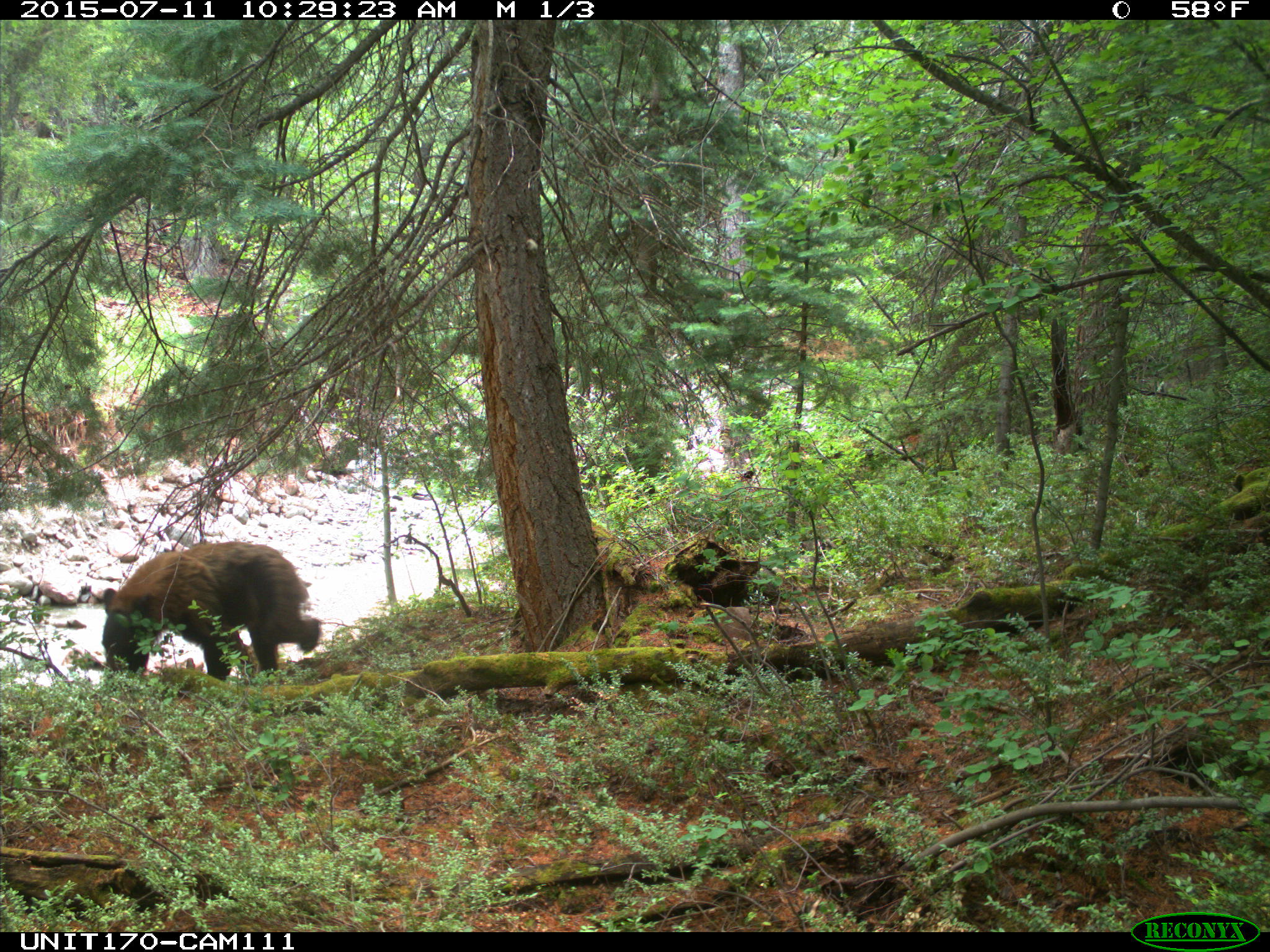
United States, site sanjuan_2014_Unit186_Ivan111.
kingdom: Animalia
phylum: Chordata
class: Mammalia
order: Carnivora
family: Ursidae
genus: Ursus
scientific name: Ursus americanus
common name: american black bear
Ursus americanus (american black bear).